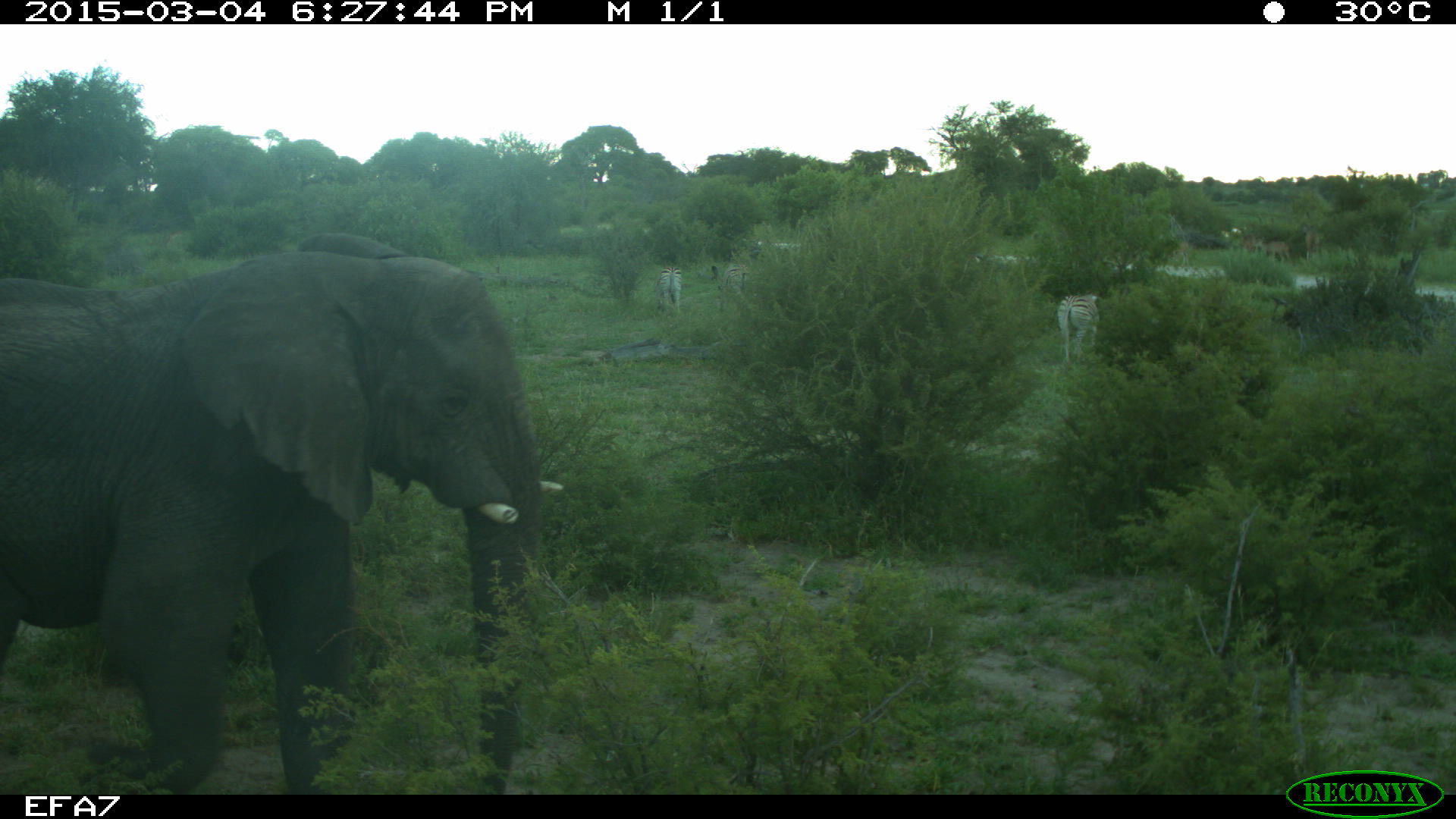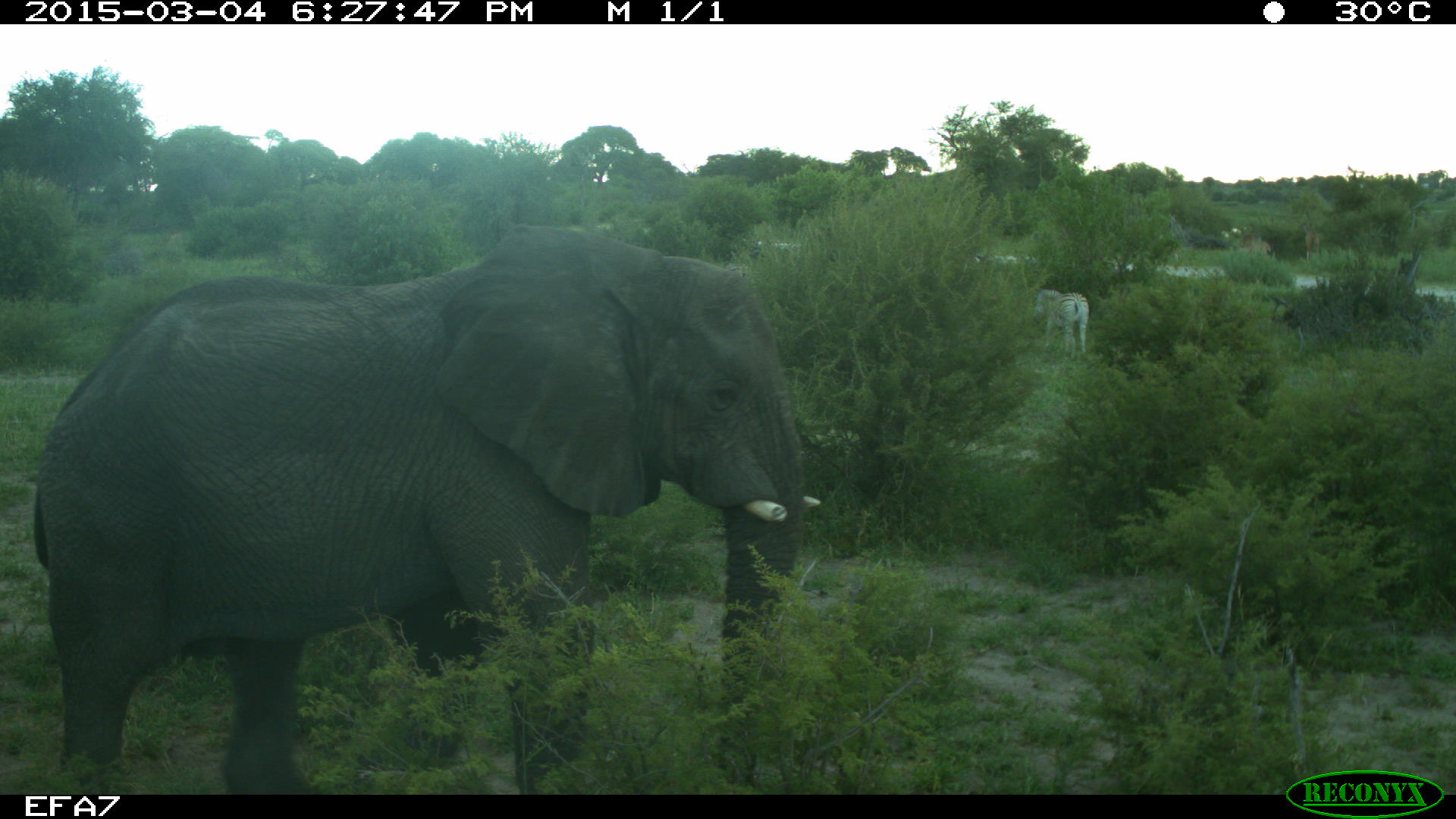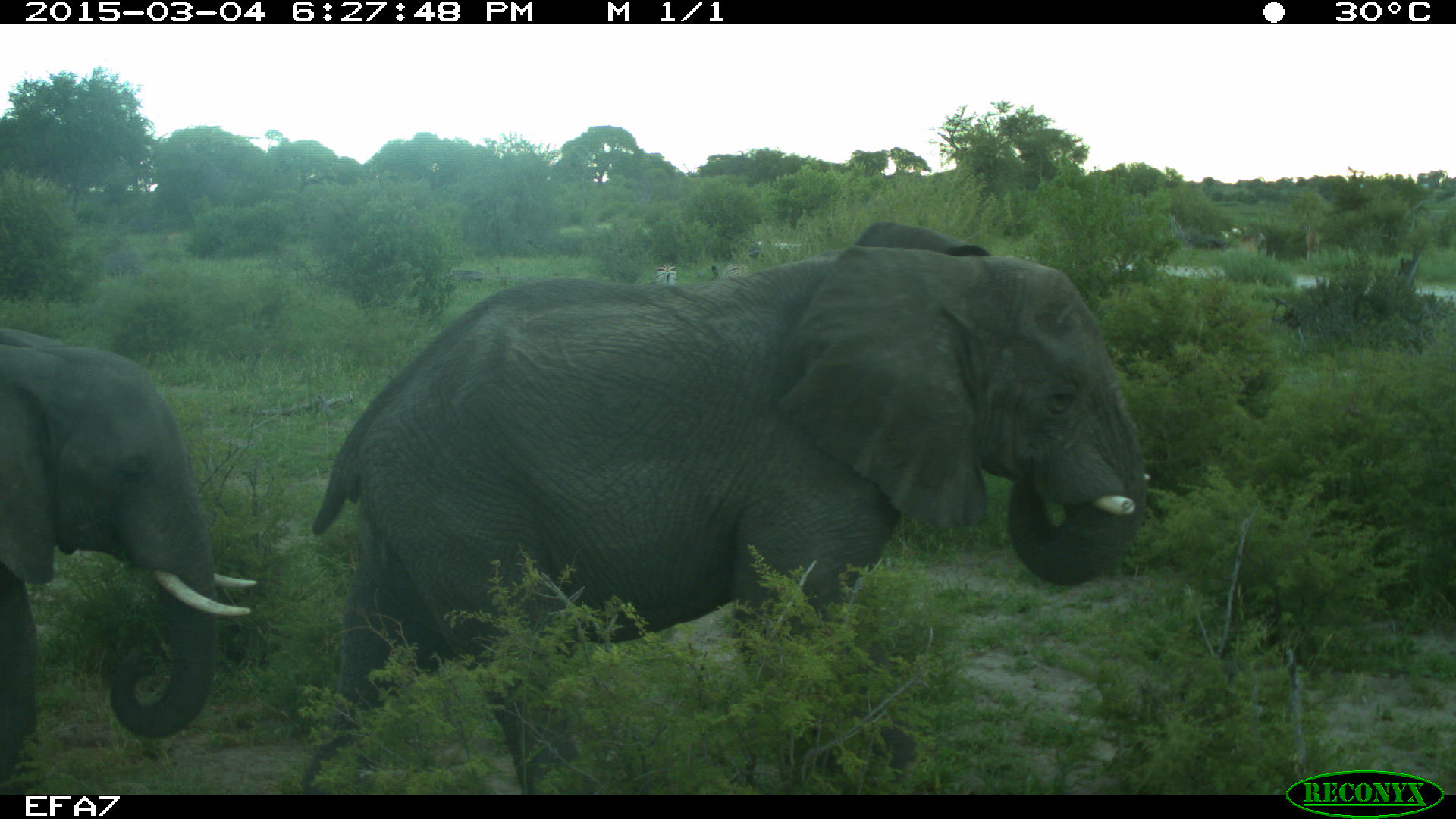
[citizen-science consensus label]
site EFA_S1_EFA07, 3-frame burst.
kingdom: Animalia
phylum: Chordata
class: Mammalia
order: Proboscidea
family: Elephantidae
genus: Loxodonta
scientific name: Loxodonta africana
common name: african bush elephant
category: elephant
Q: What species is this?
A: Elephant (african bush elephant) (Loxodonta africana).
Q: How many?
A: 2.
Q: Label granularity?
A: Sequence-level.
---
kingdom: Animalia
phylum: Chordata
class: Mammalia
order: Artiodactyla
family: Bovidae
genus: Tragelaphus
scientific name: Tragelaphus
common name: kudu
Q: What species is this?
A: Kudu (Tragelaphus).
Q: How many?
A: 5.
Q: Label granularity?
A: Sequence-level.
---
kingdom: Animalia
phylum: Chordata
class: Mammalia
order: Perissodactyla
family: Equidae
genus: Equus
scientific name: Equus quagga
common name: plains zebra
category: zebraplains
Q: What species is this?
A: Zebraplains (plains zebra) (Equus quagga).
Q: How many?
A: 5.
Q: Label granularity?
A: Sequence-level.